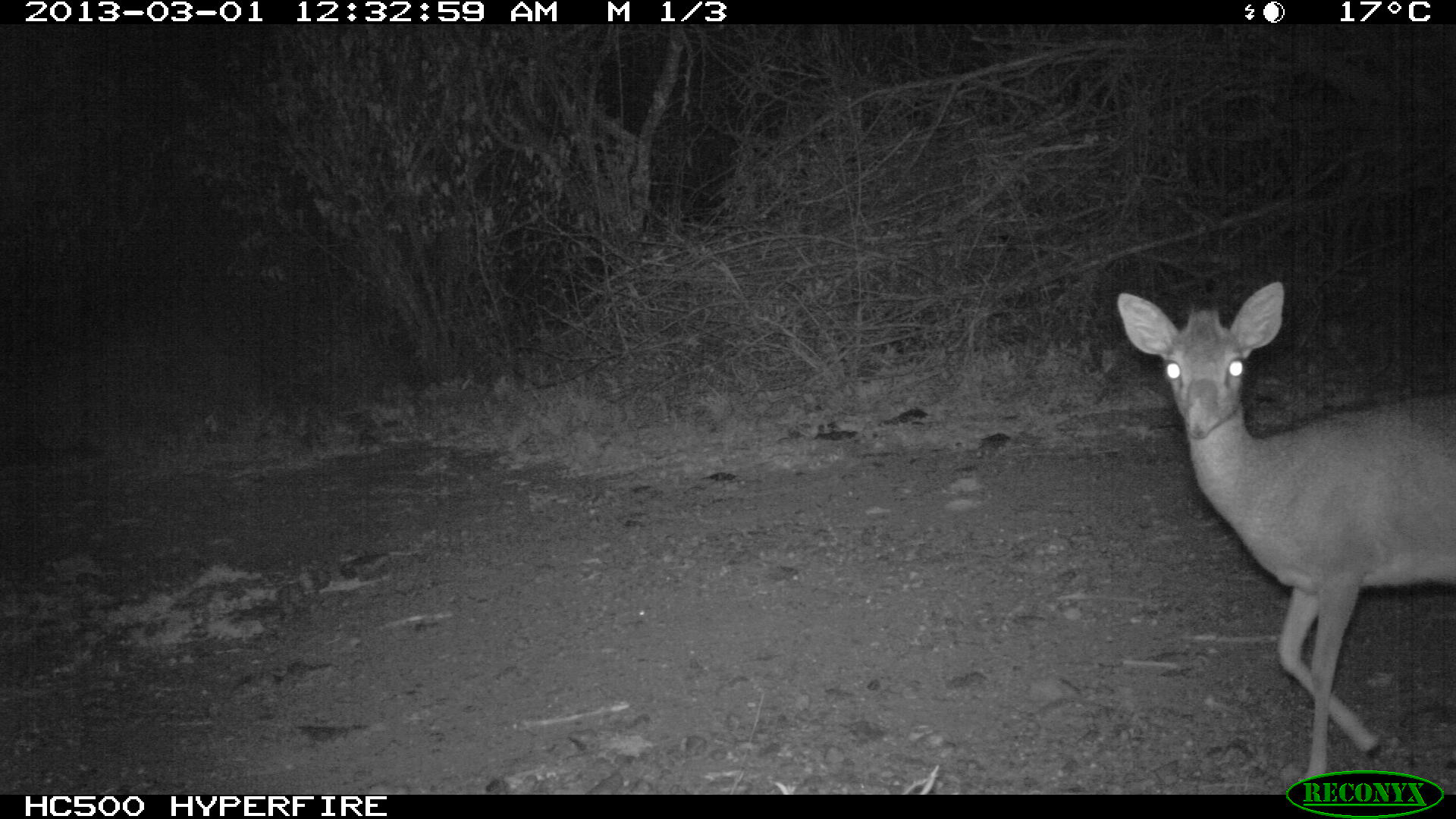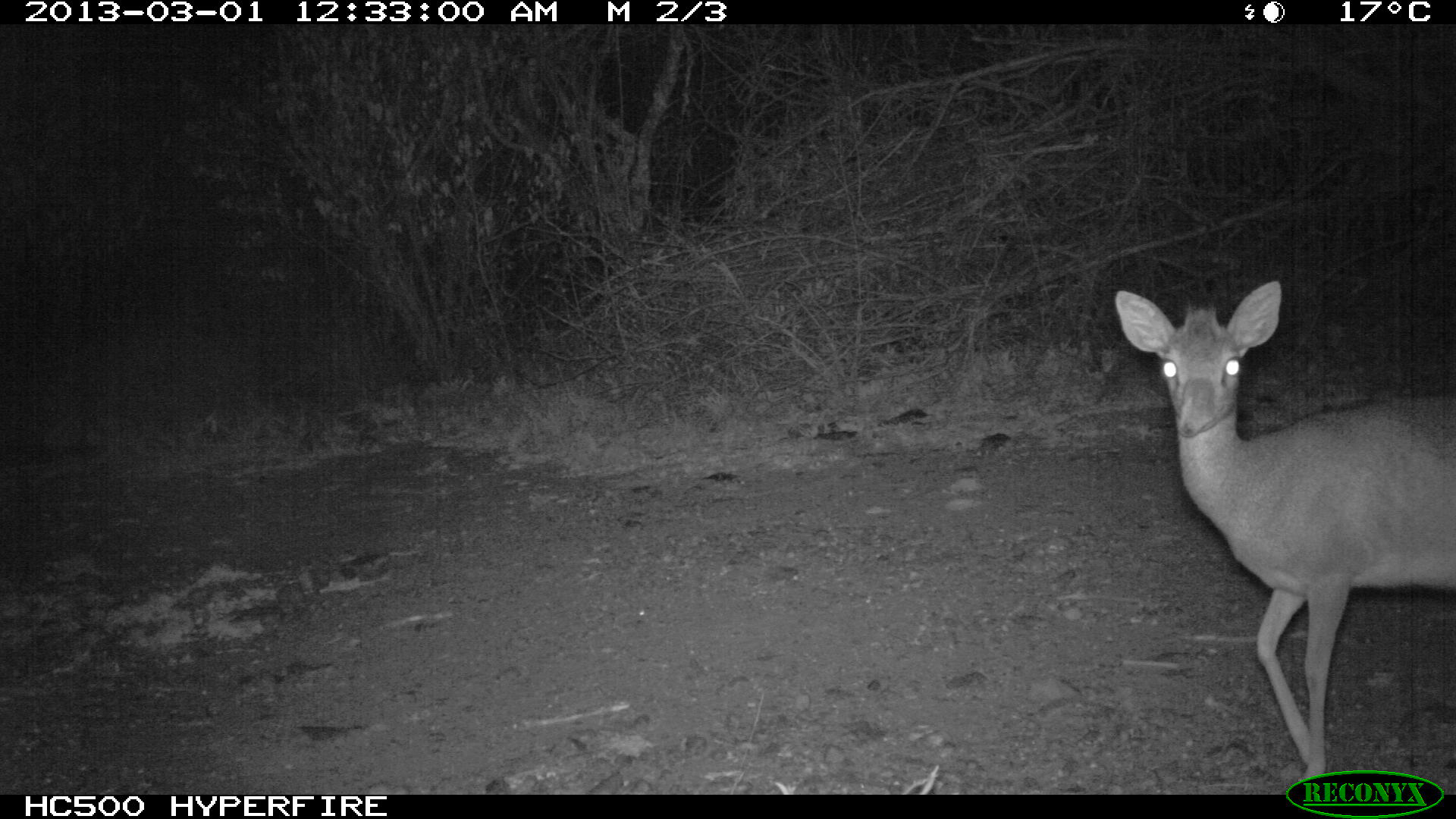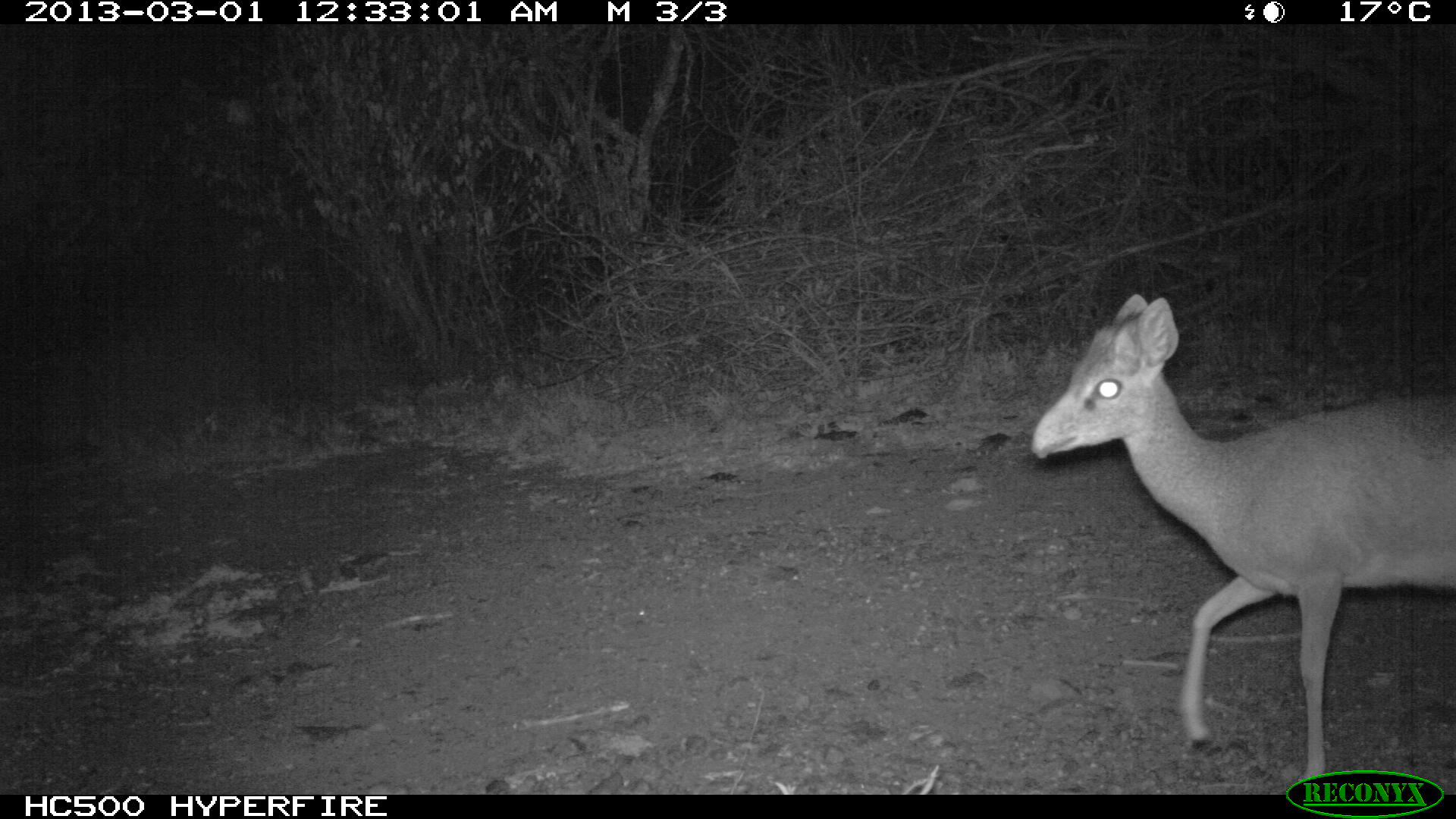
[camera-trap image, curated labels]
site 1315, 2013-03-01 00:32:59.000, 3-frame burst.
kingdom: Animalia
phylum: Chordata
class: Mammalia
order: Artiodactyla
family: Bovidae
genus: Madoqua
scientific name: Madoqua guentheri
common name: günther's dik-dik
Madoqua guentheri (günther's dik-dik), count 1.